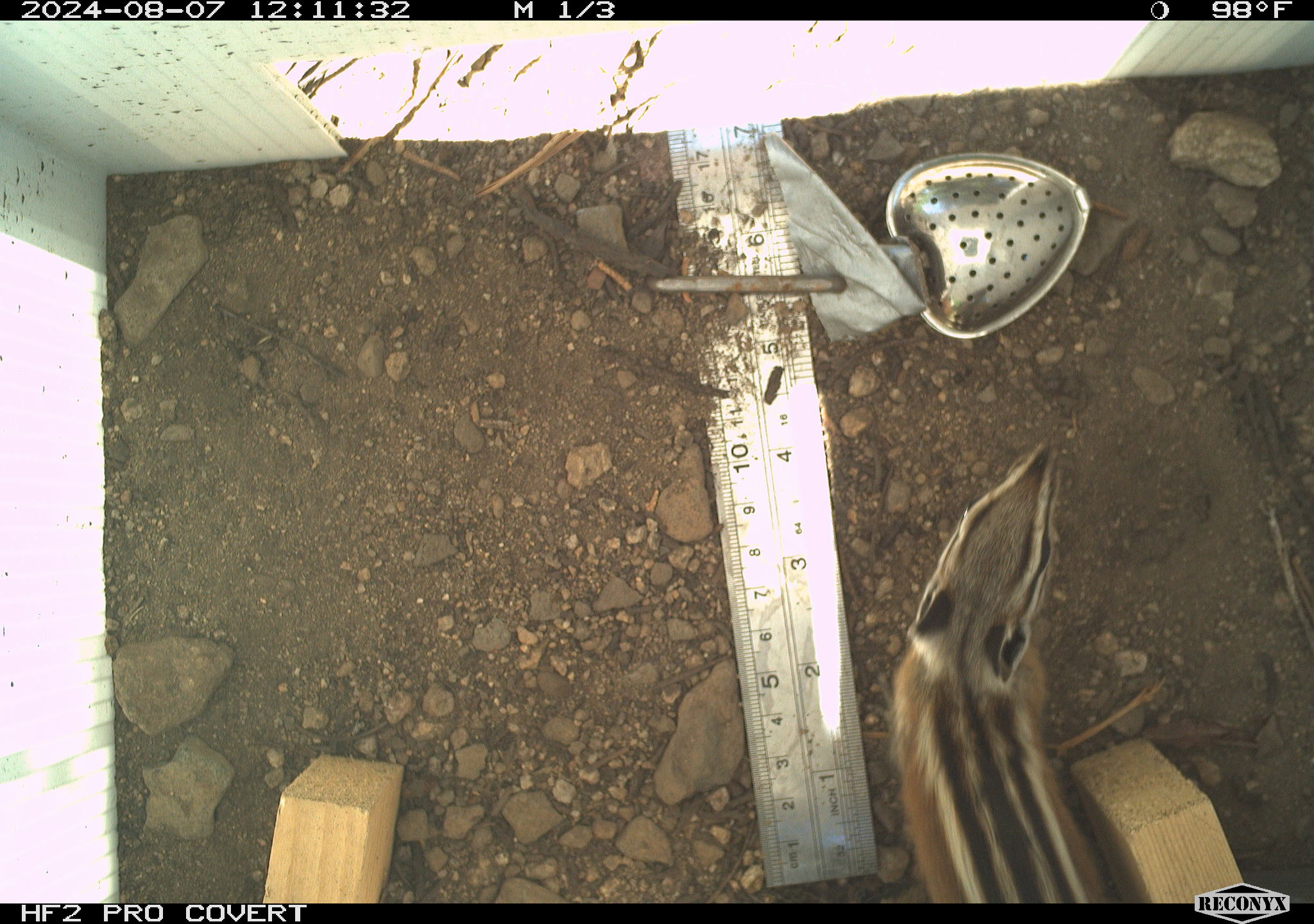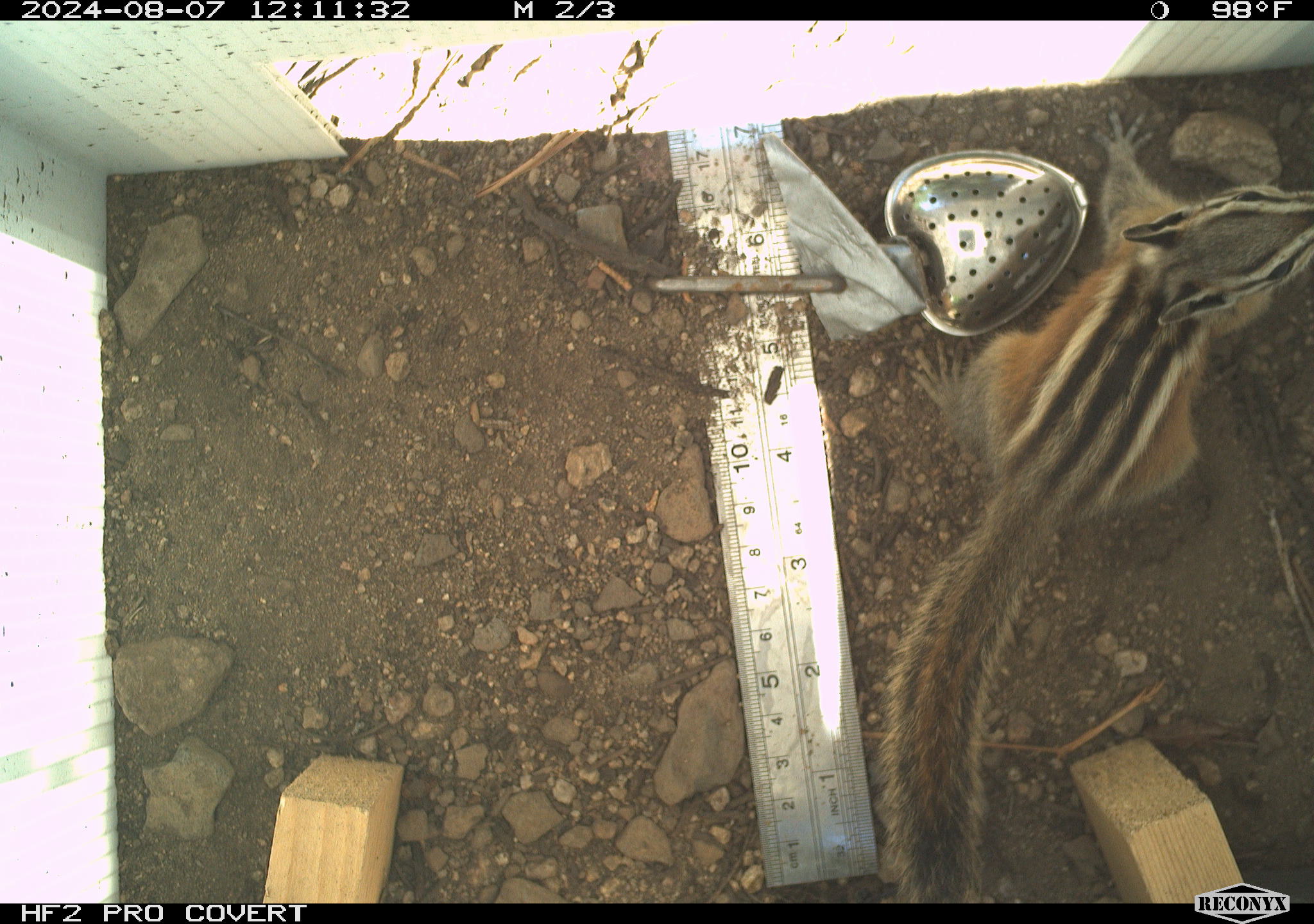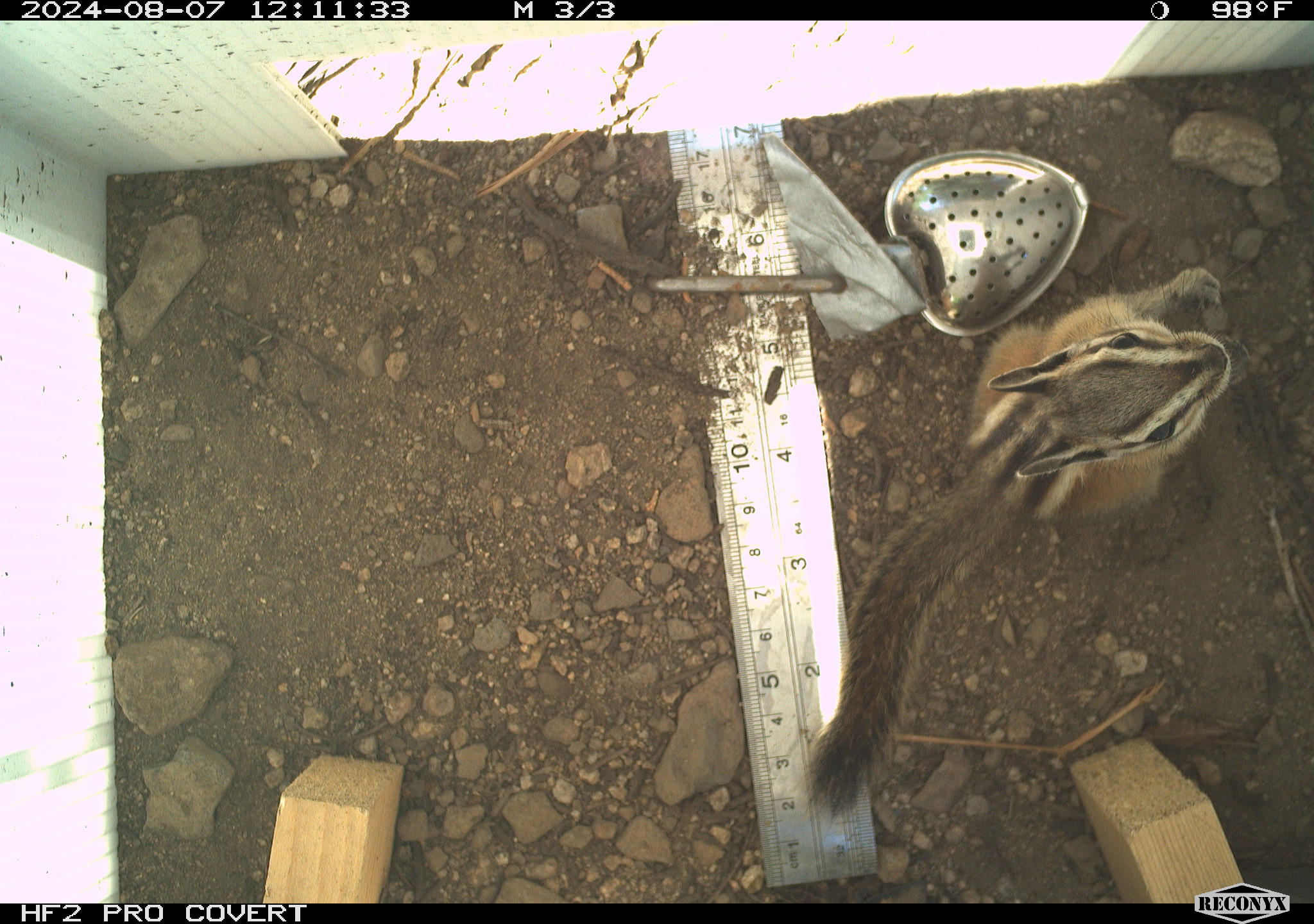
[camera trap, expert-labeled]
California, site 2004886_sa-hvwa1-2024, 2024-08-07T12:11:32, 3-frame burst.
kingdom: Animalia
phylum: Chordata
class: Mammalia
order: Rodentia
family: Sciuridae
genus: Neotamias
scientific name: Neotamias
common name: western chipmunks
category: neotamias species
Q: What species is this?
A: Neotamias species (western chipmunks) (Neotamias).